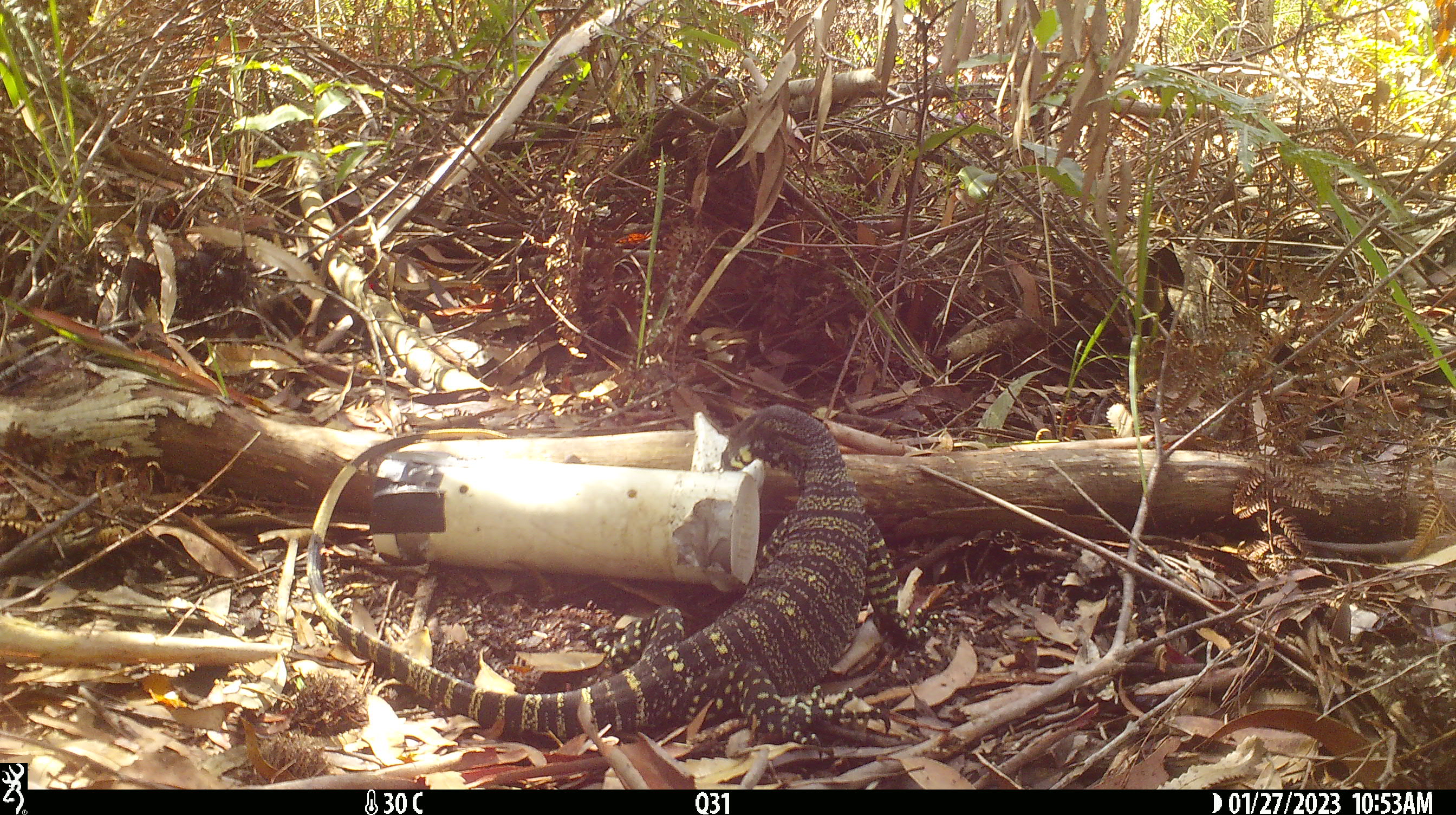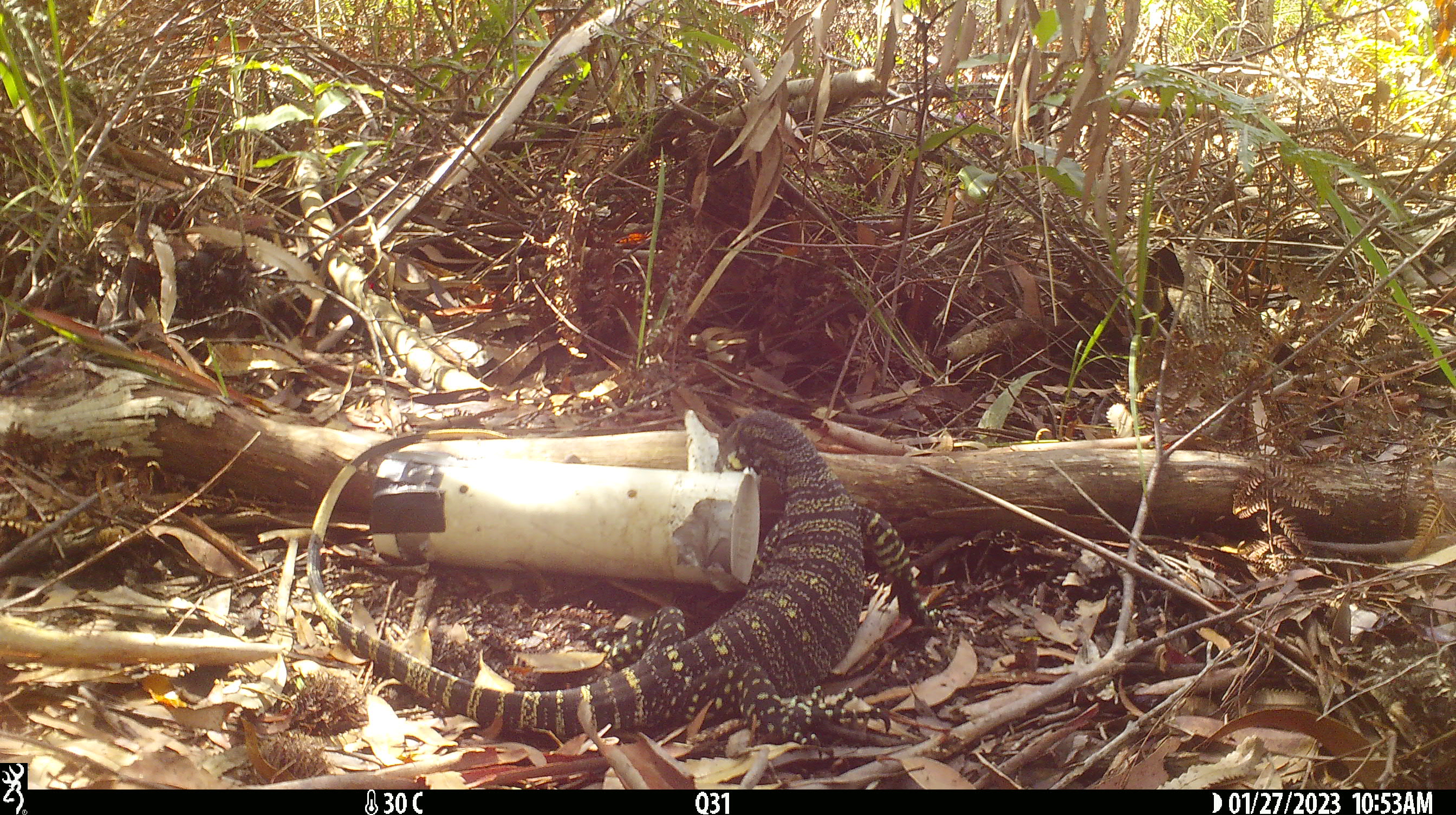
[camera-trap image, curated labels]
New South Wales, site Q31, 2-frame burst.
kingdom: Animalia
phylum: Chordata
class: Reptilia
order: Squamata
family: Varanidae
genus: Varanus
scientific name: Varanus varius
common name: lace monitor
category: goanna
Goanna (lace monitor) (Varanus varius).